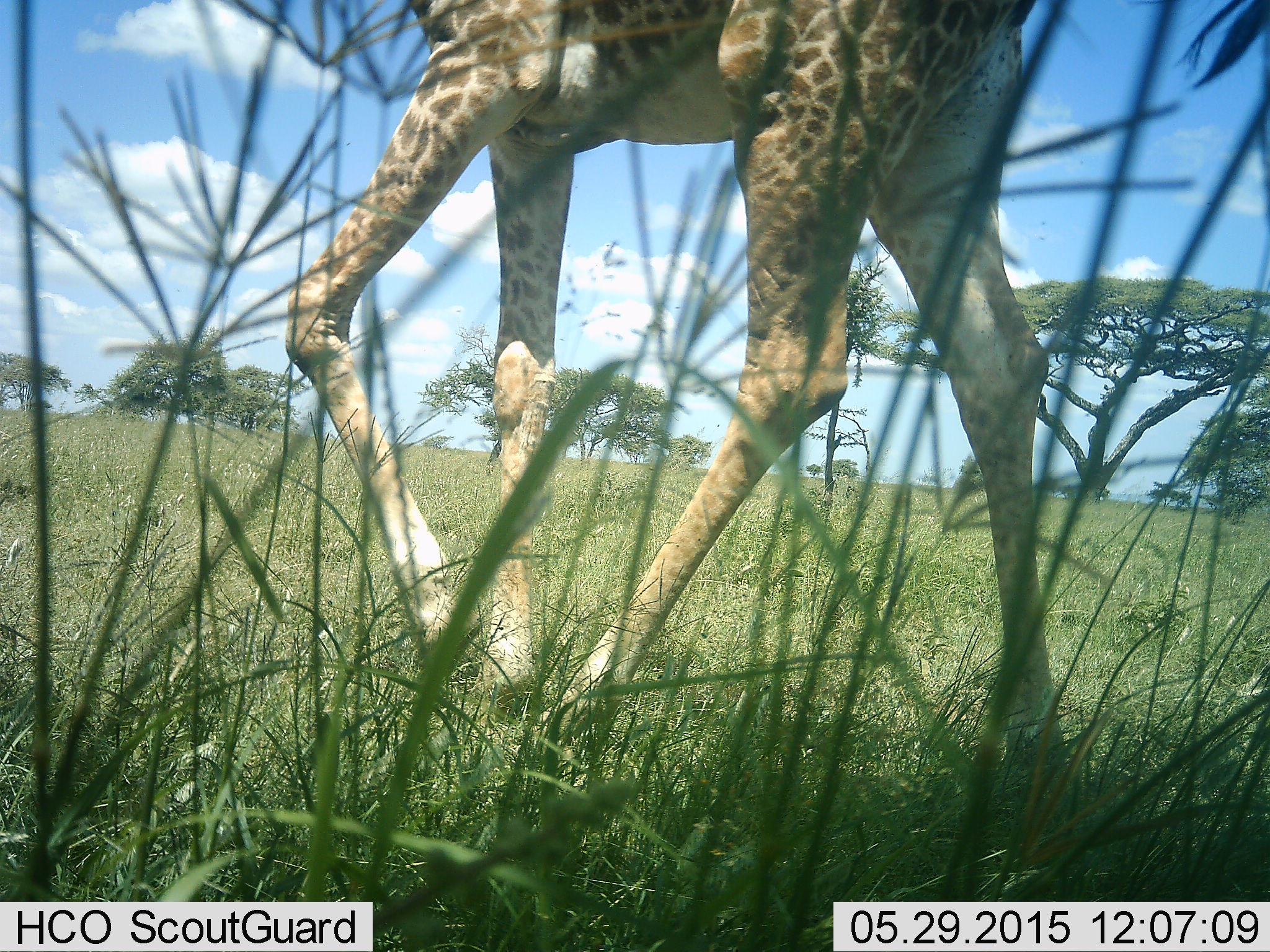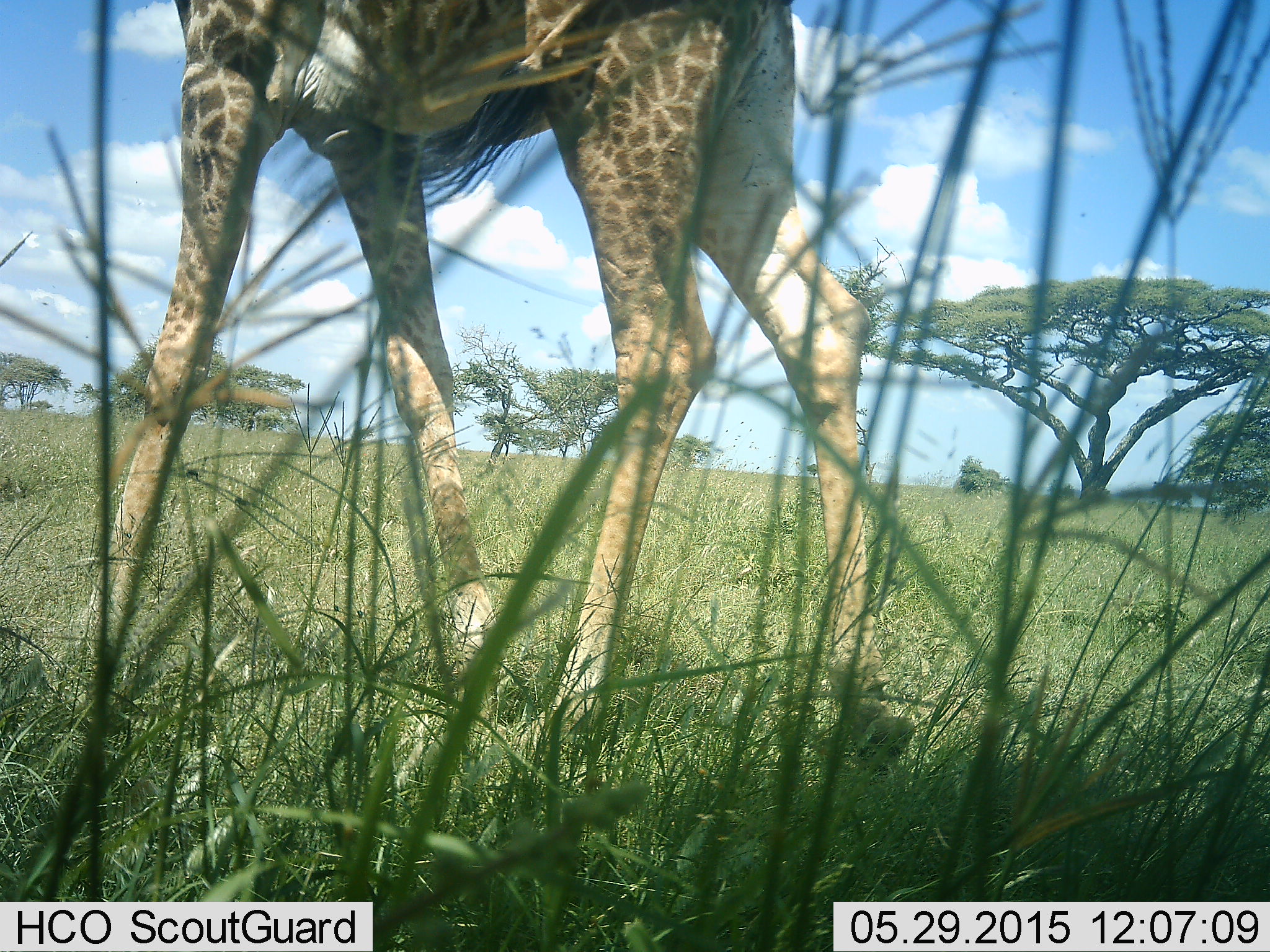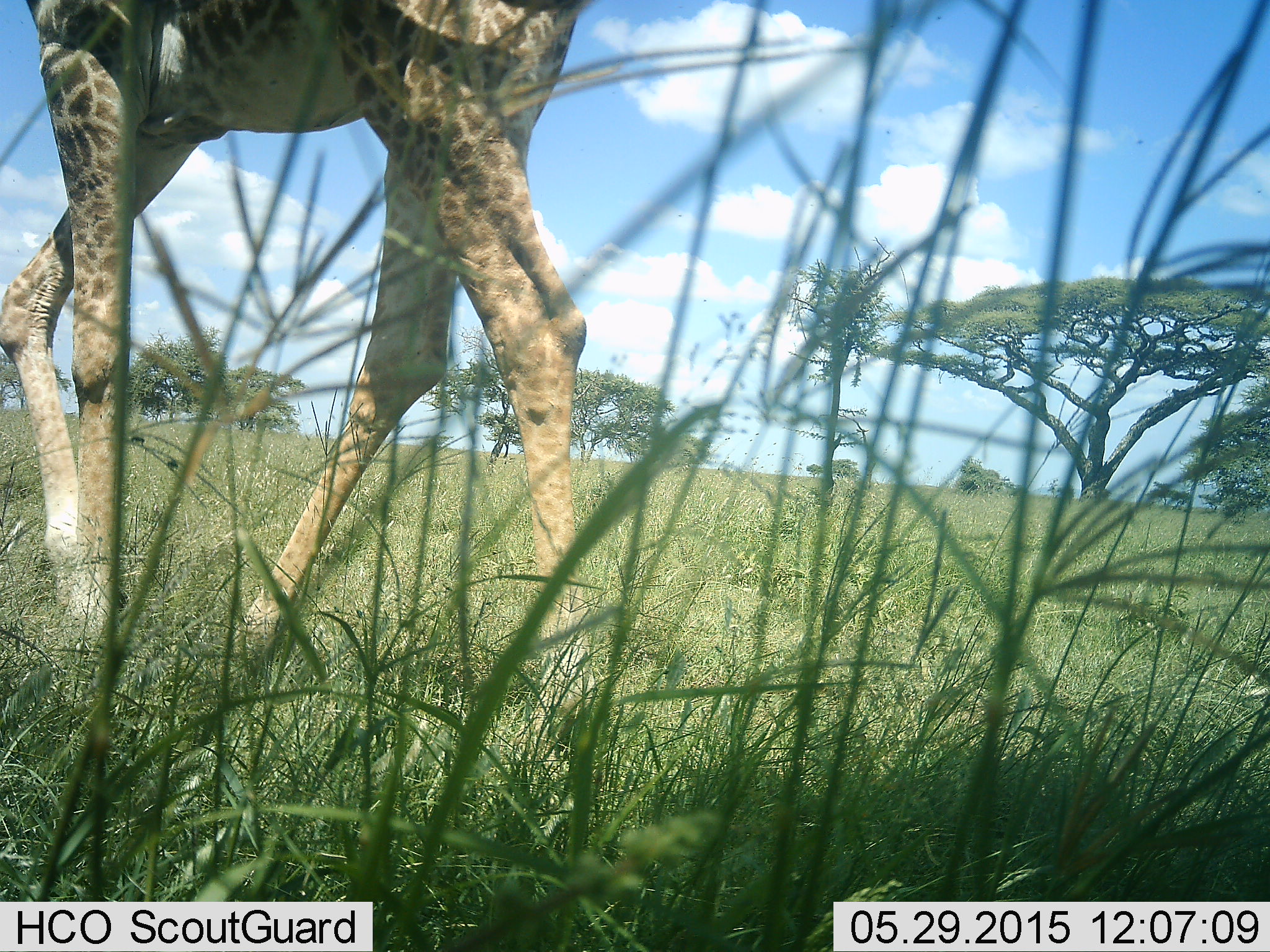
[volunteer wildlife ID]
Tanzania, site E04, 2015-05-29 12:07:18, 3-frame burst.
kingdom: Animalia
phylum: Chordata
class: Mammalia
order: Artiodactyla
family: Giraffidae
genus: Giraffa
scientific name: Giraffa camelopardalis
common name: giraffe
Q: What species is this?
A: Giraffe (Giraffa camelopardalis).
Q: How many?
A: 1.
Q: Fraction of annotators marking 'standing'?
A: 0%.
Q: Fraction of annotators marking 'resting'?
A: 0%.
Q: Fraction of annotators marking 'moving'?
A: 100%.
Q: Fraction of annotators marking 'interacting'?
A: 0%.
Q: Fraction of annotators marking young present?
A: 0%.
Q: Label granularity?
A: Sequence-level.